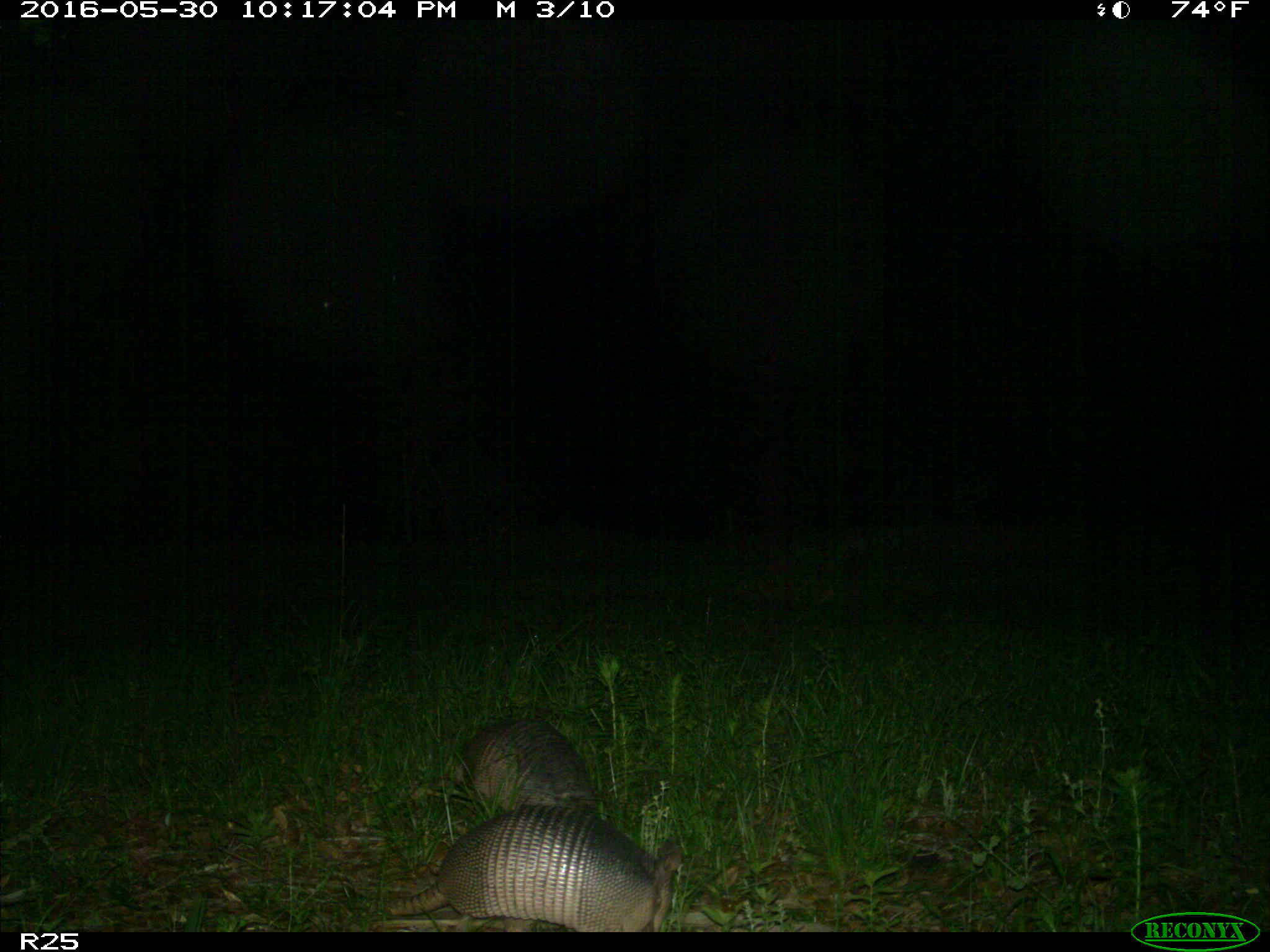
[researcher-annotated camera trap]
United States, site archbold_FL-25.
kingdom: Animalia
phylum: Chordata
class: Mammalia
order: Cingulata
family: Dasypodidae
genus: Dasypus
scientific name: Dasypus novemcinctus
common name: nine-banded armadillo